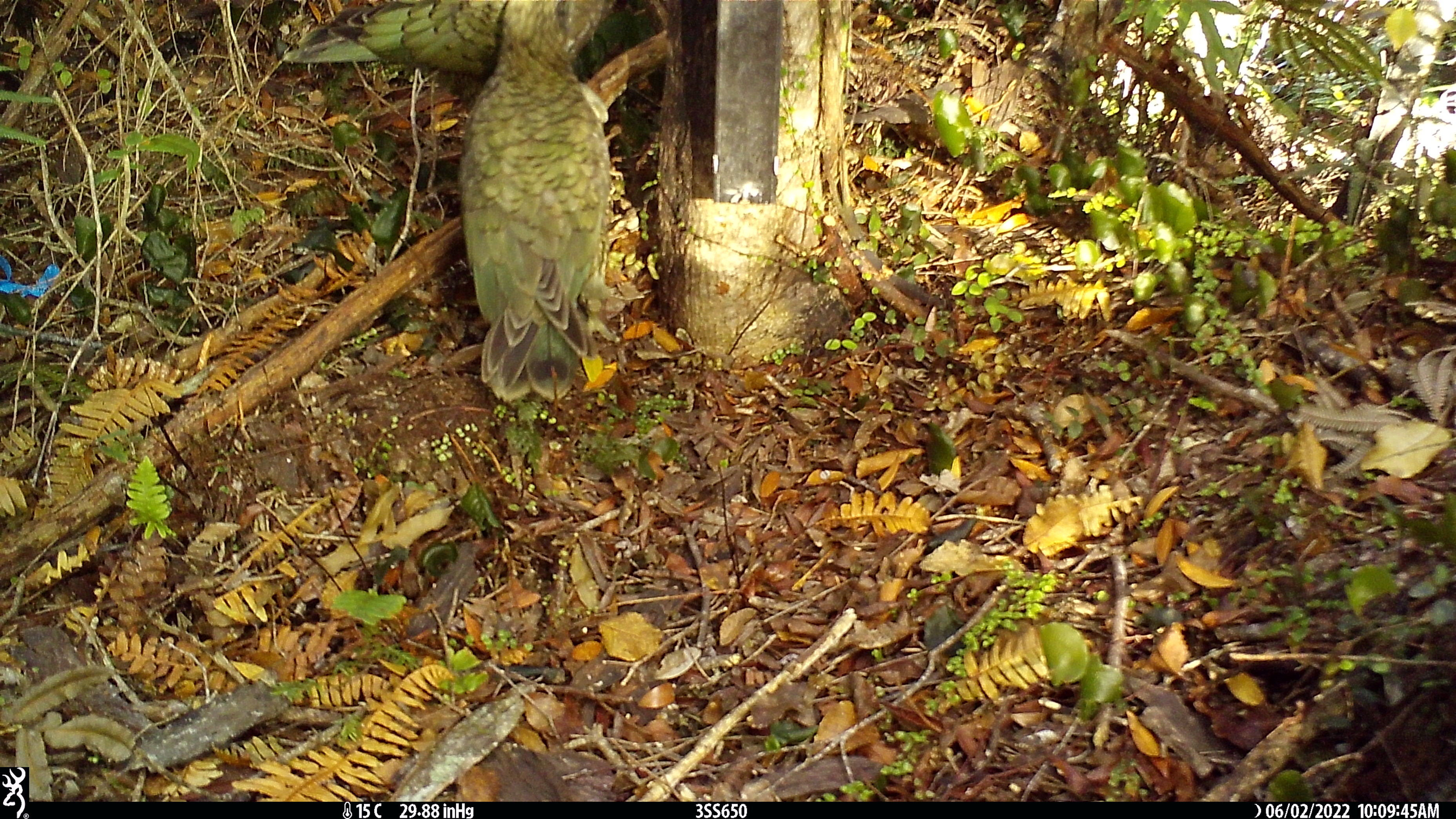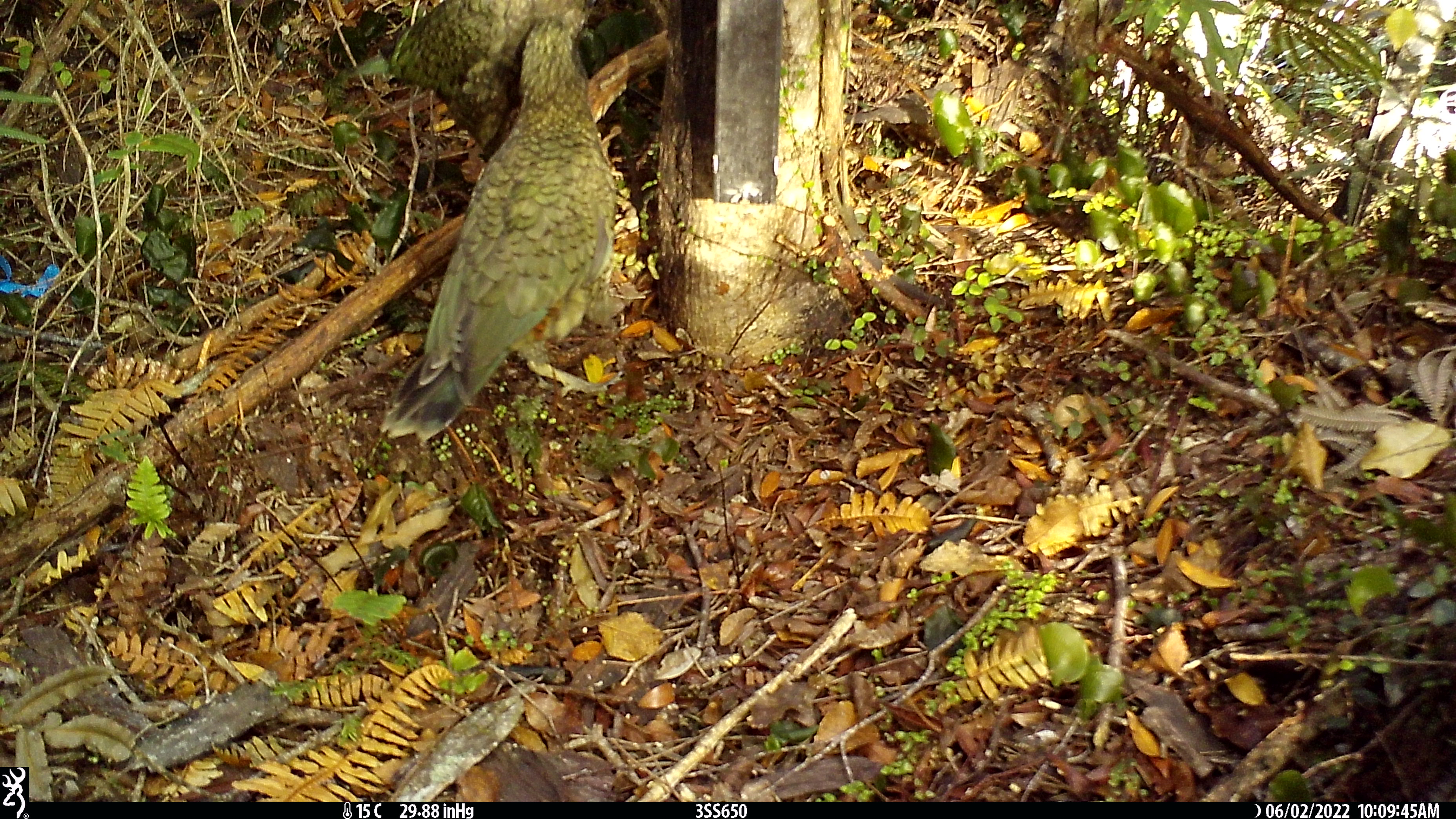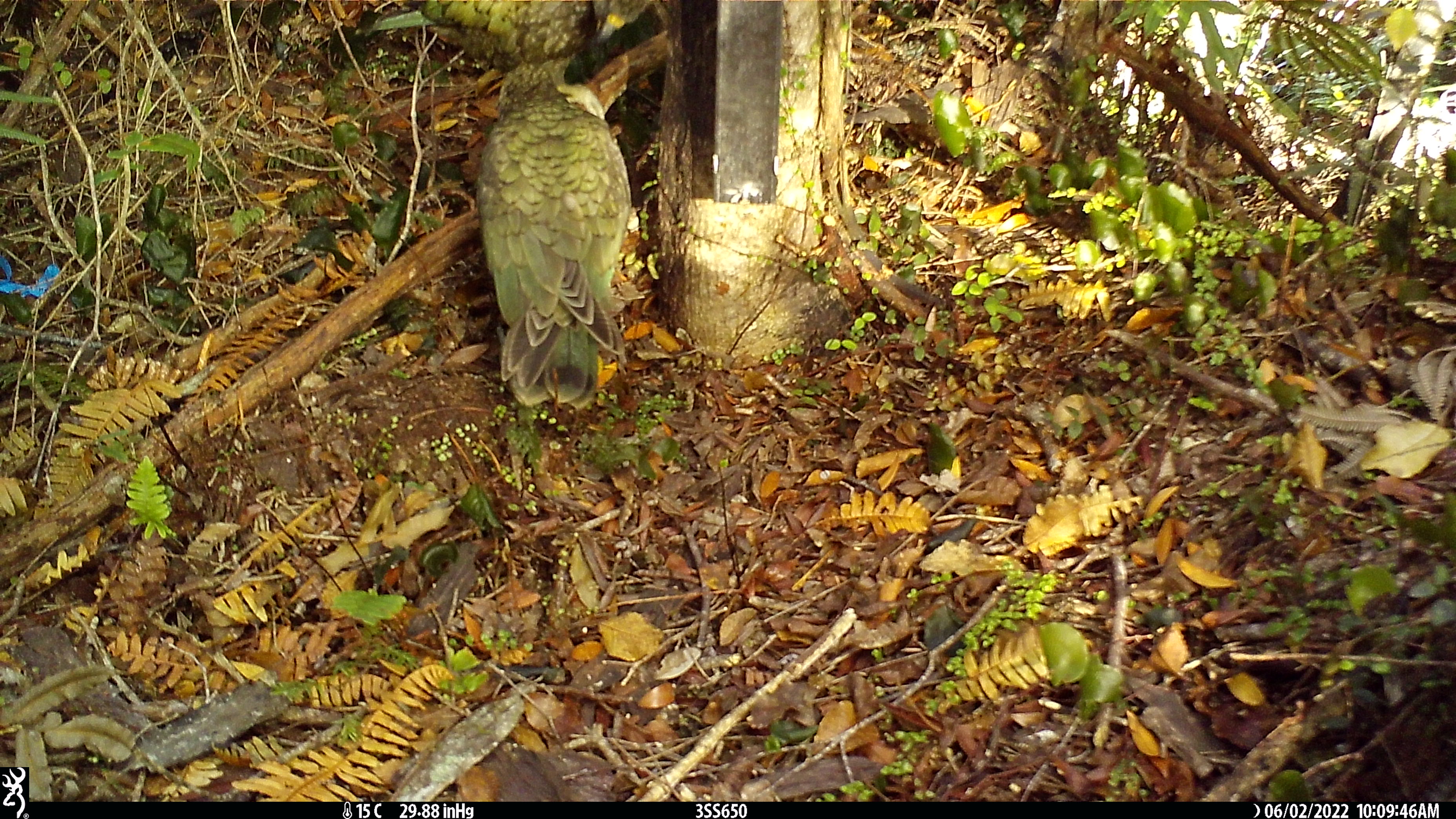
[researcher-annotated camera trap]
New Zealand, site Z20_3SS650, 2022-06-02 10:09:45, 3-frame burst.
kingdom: Animalia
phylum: Chordata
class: Aves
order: Psittaciformes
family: Strigopidae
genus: Nestor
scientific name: Nestor notabilis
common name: kea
Kea (Nestor notabilis).